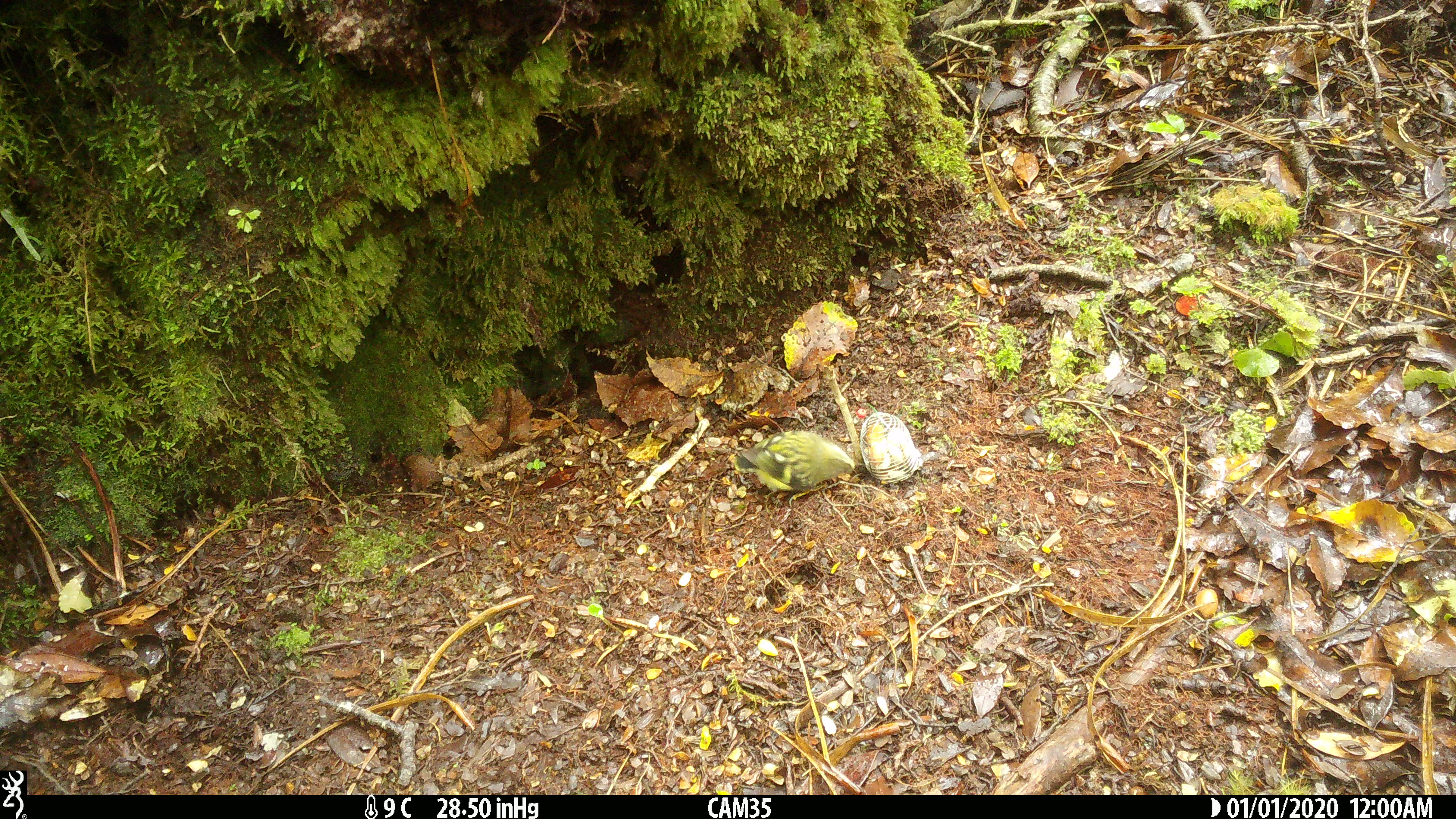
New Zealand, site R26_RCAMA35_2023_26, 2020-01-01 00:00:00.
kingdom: Animalia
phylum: Chordata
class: Aves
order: Passeriformes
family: Acanthisittidae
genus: Acanthisitta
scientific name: Acanthisitta chloris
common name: rifleman